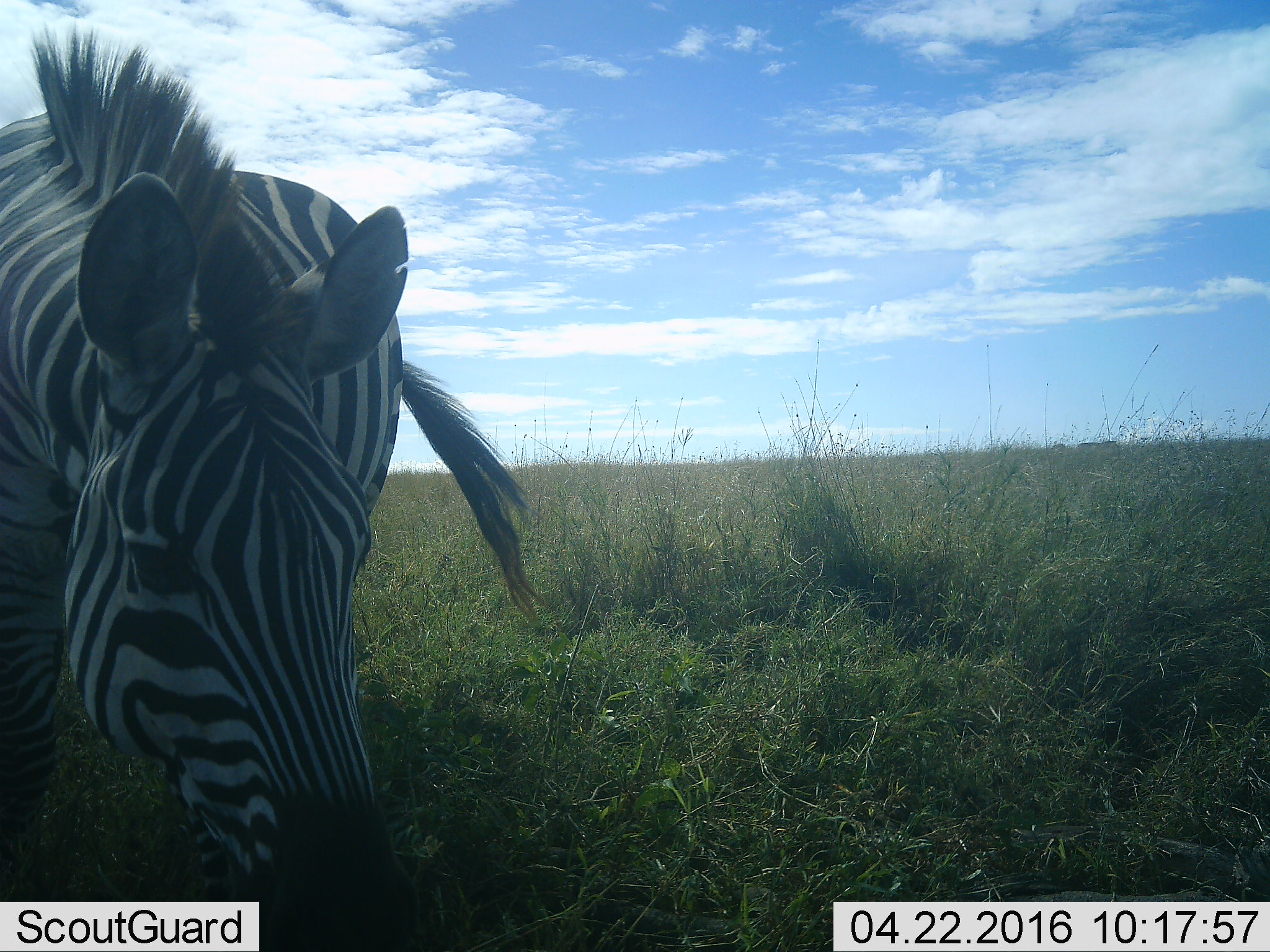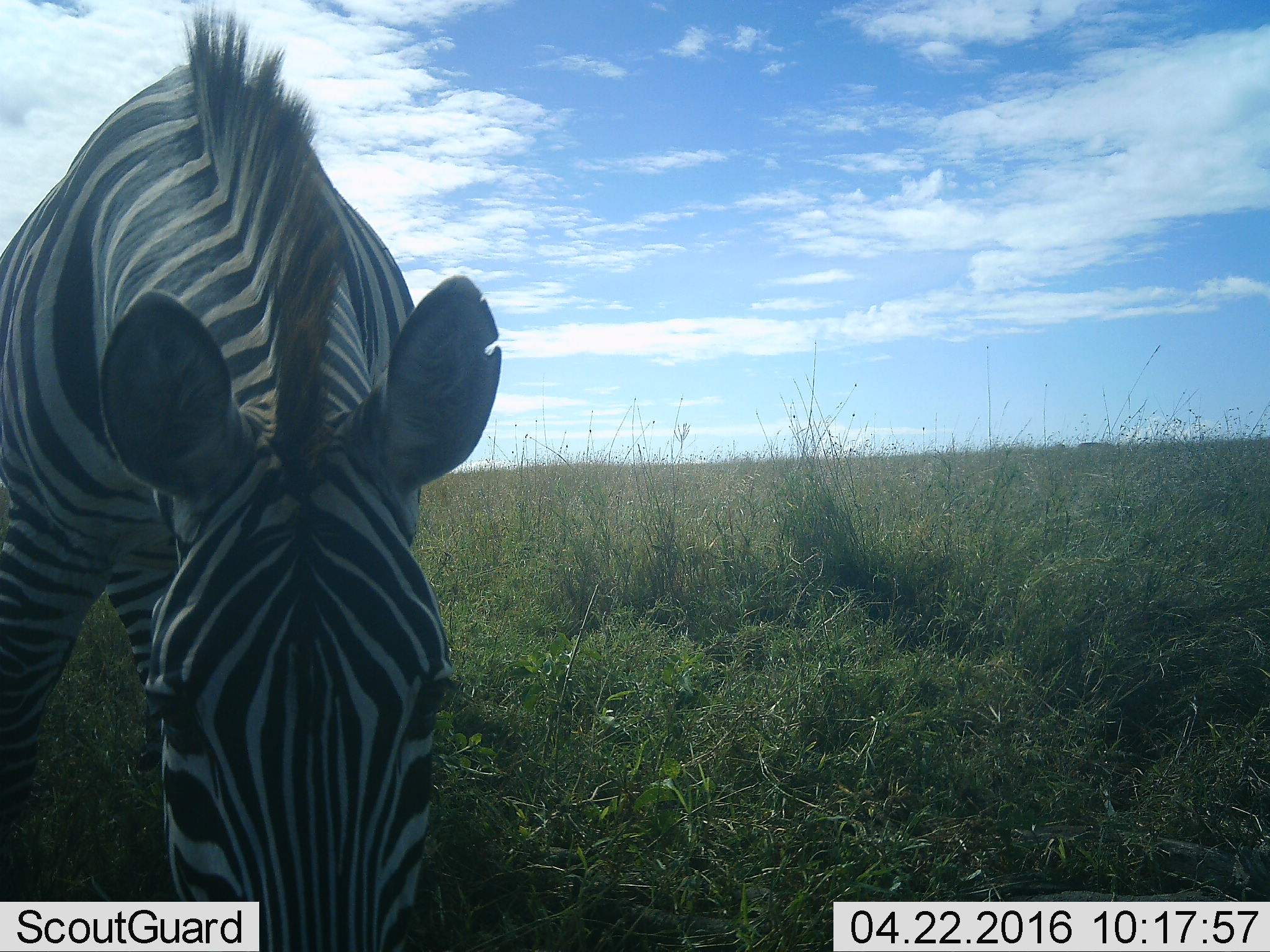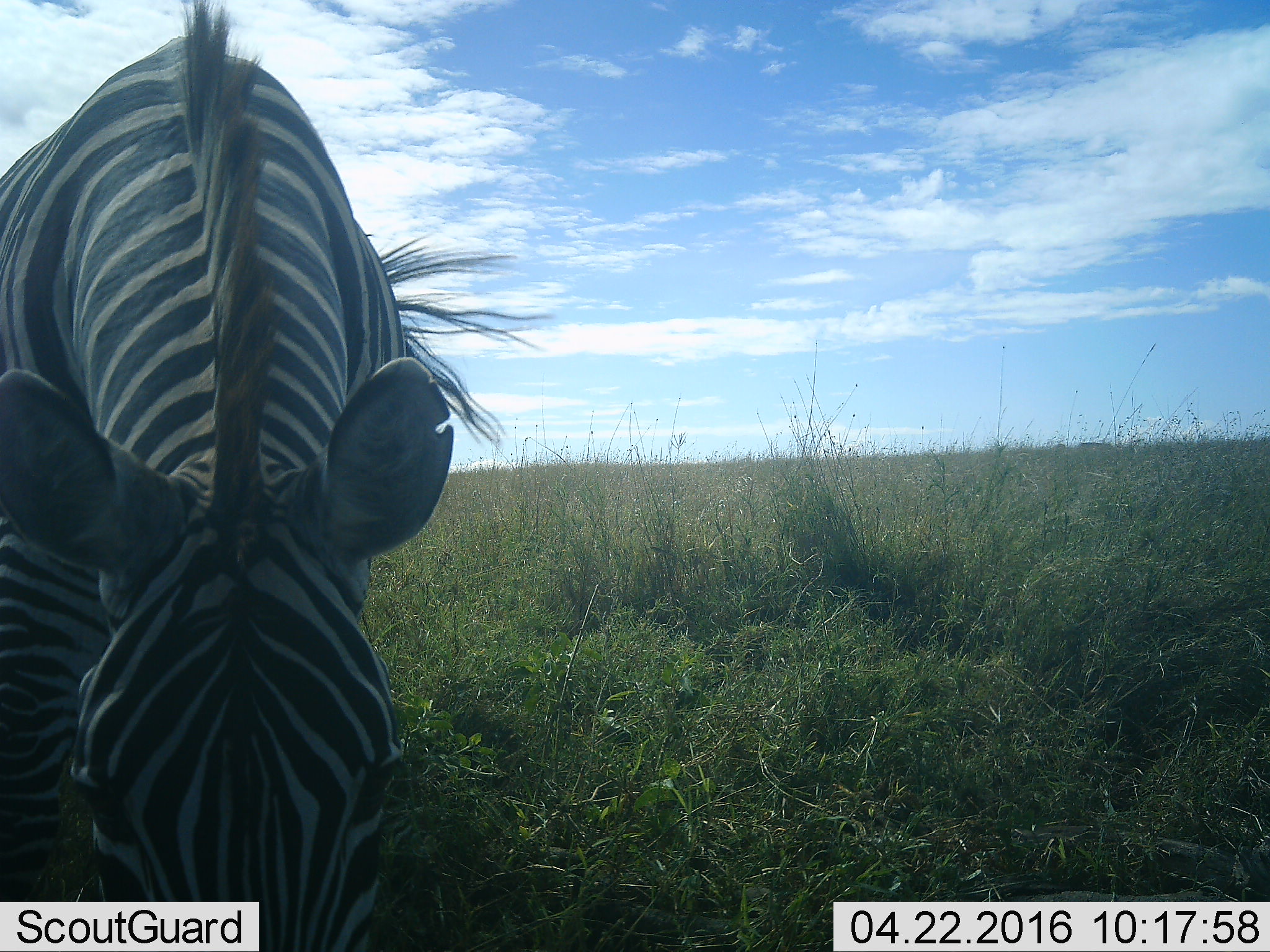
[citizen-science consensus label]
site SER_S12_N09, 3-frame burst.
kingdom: Animalia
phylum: Chordata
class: Mammalia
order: Perissodactyla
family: Equidae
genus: Equus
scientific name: Equus quagga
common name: plains zebra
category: zebraplains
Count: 1.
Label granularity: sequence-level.